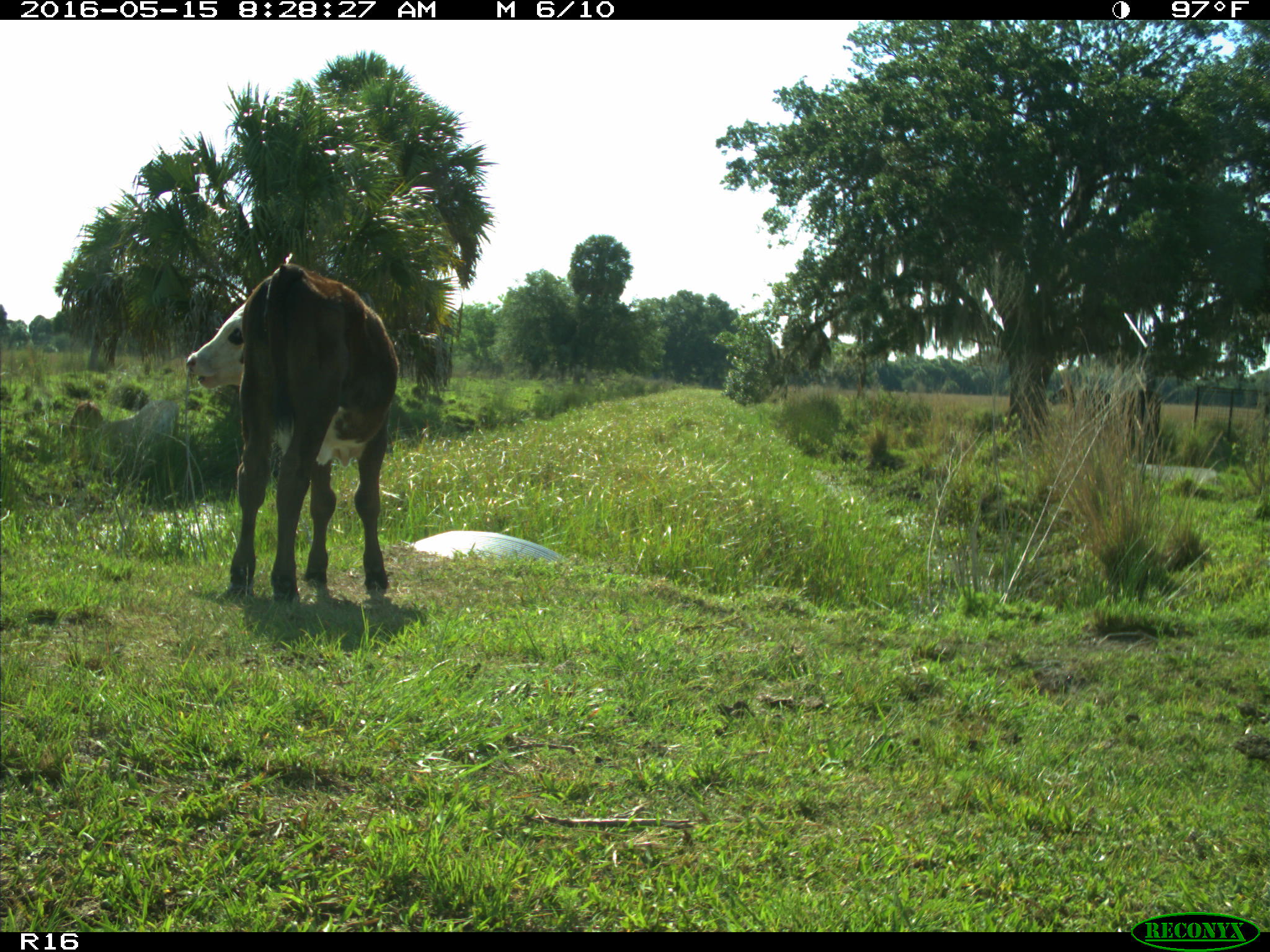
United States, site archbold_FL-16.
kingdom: Animalia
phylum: Chordata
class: Mammalia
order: Artiodactyla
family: Bovidae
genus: Bos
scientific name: Bos taurus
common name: domestic cow